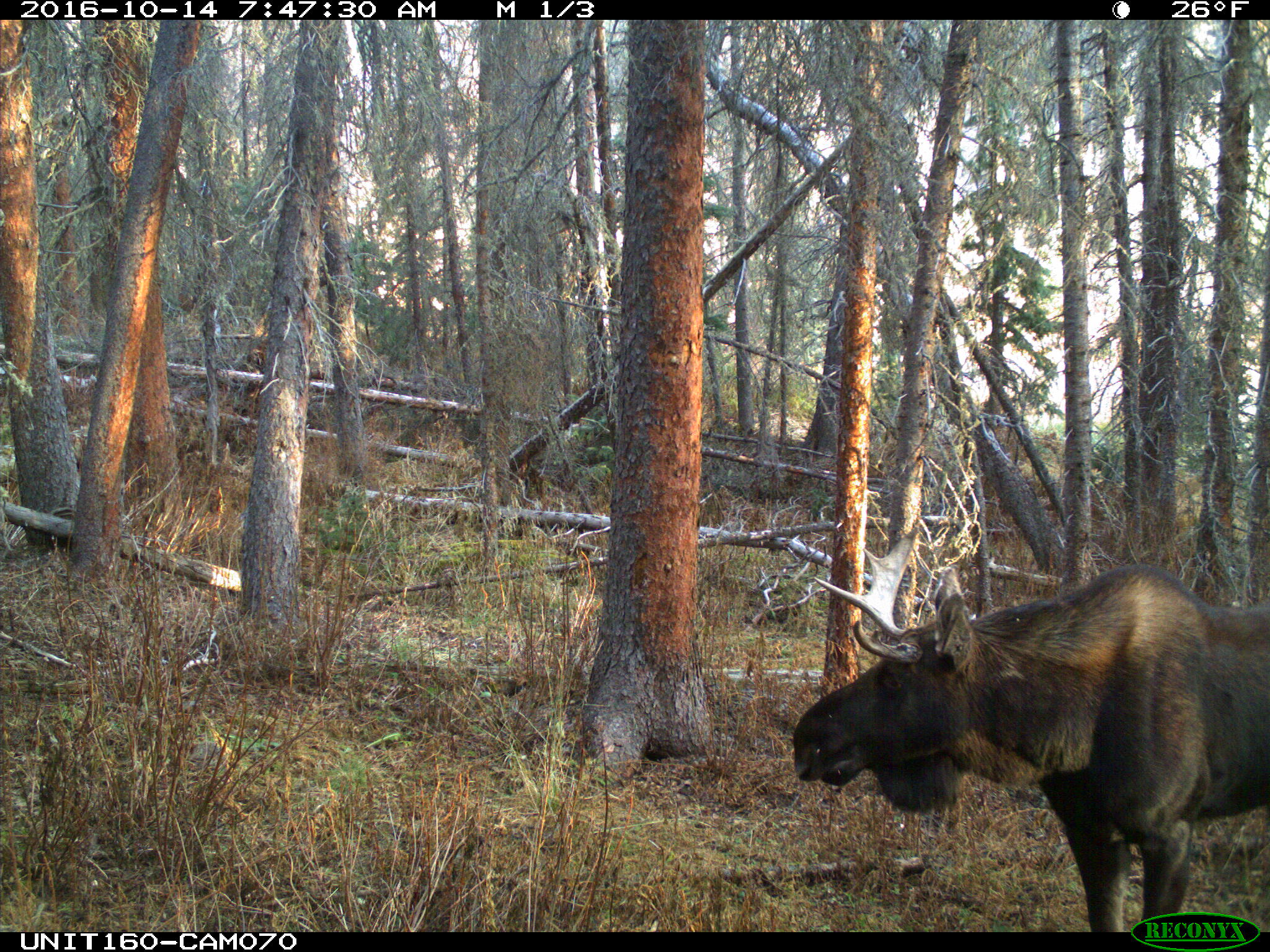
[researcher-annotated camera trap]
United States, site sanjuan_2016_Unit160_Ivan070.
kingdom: Animalia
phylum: Chordata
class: Mammalia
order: Artiodactyla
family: Cervidae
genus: Alces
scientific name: Alces alces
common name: moose